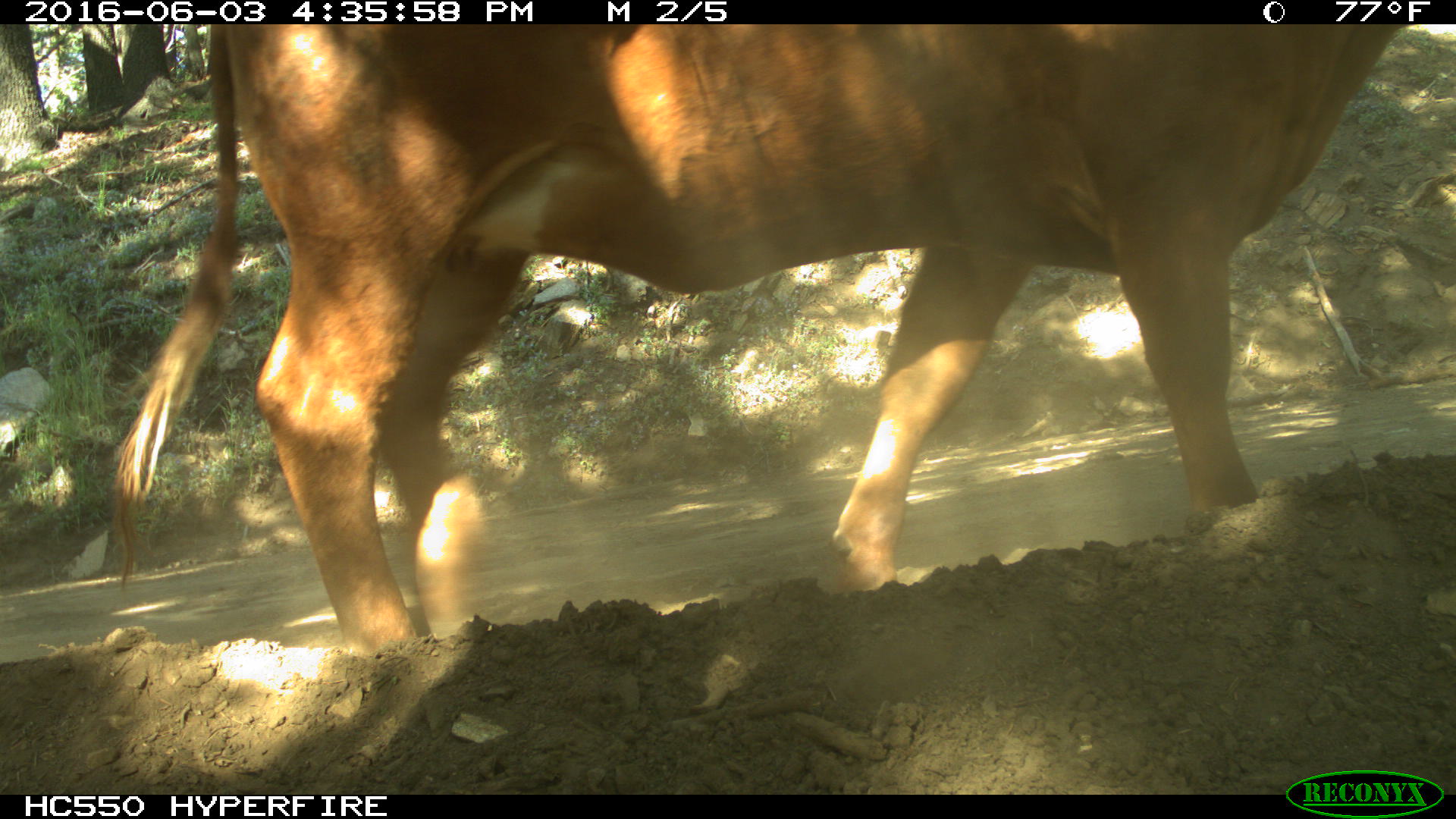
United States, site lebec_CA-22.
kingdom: Animalia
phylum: Chordata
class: Mammalia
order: Artiodactyla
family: Bovidae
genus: Bos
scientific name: Bos taurus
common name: domestic cow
Bos taurus (domestic cow).